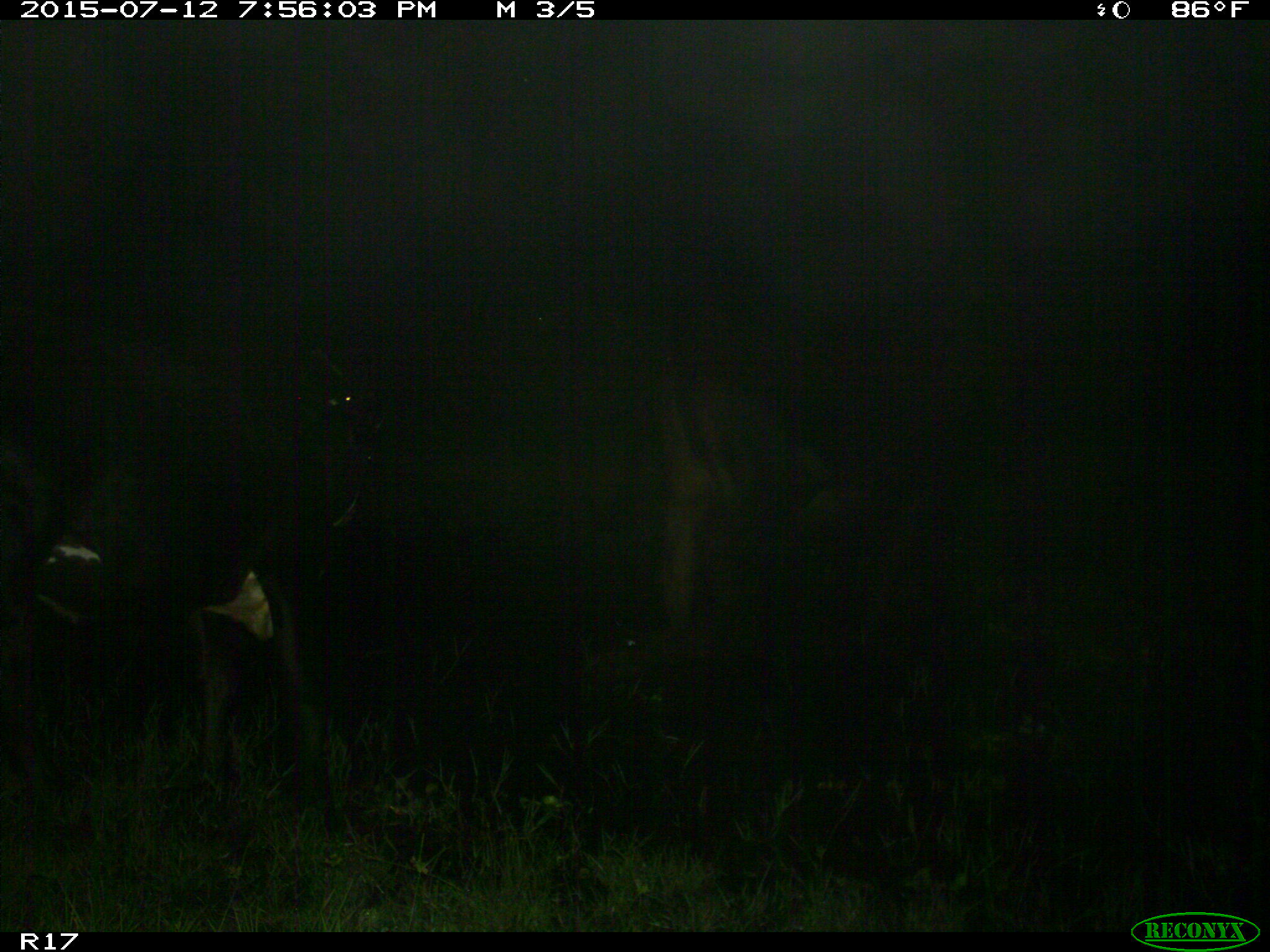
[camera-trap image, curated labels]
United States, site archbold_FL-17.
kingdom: Animalia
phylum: Chordata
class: Mammalia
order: Artiodactyla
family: Bovidae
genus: Bos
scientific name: Bos taurus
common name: domestic cow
Bos taurus (domestic cow).